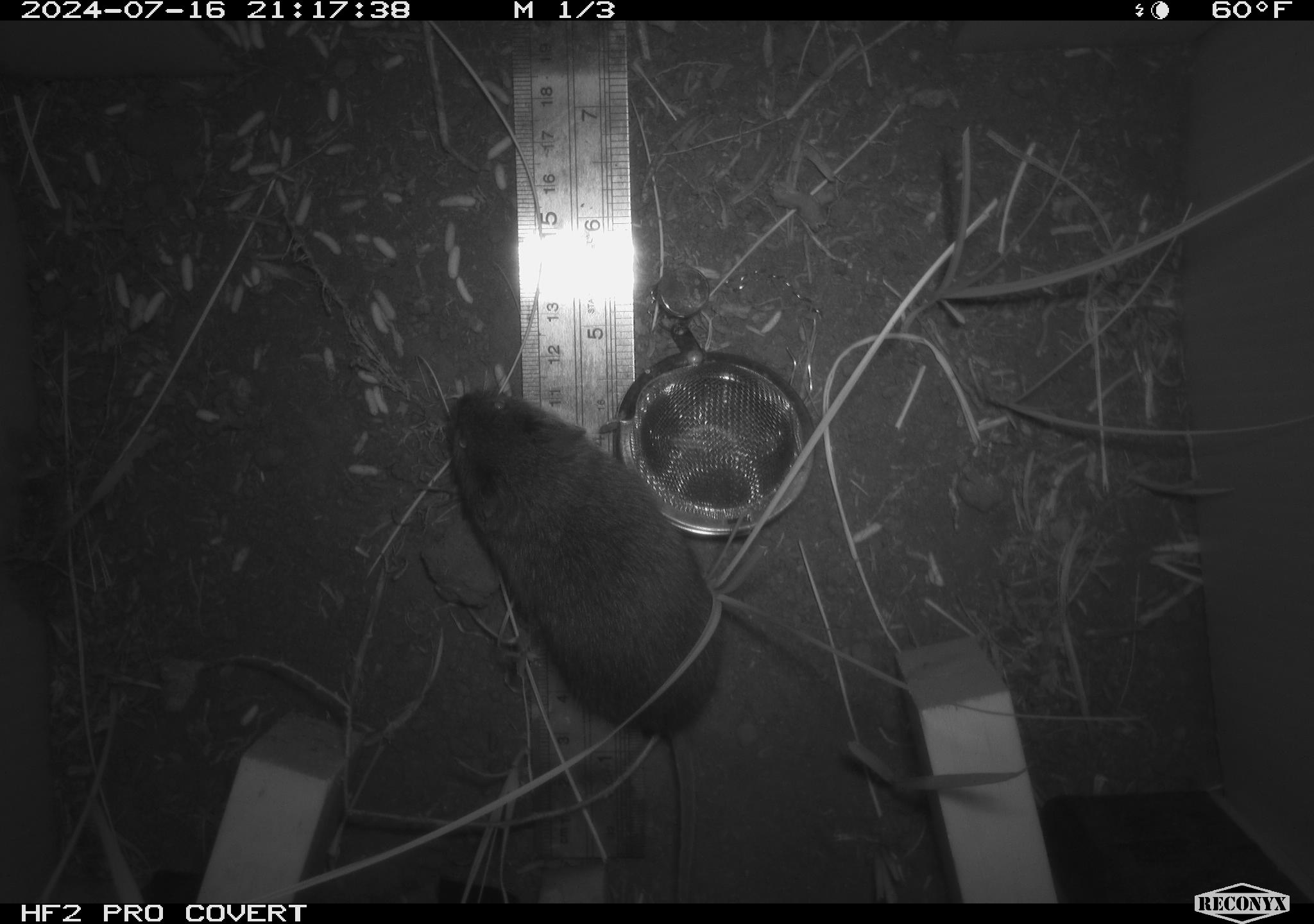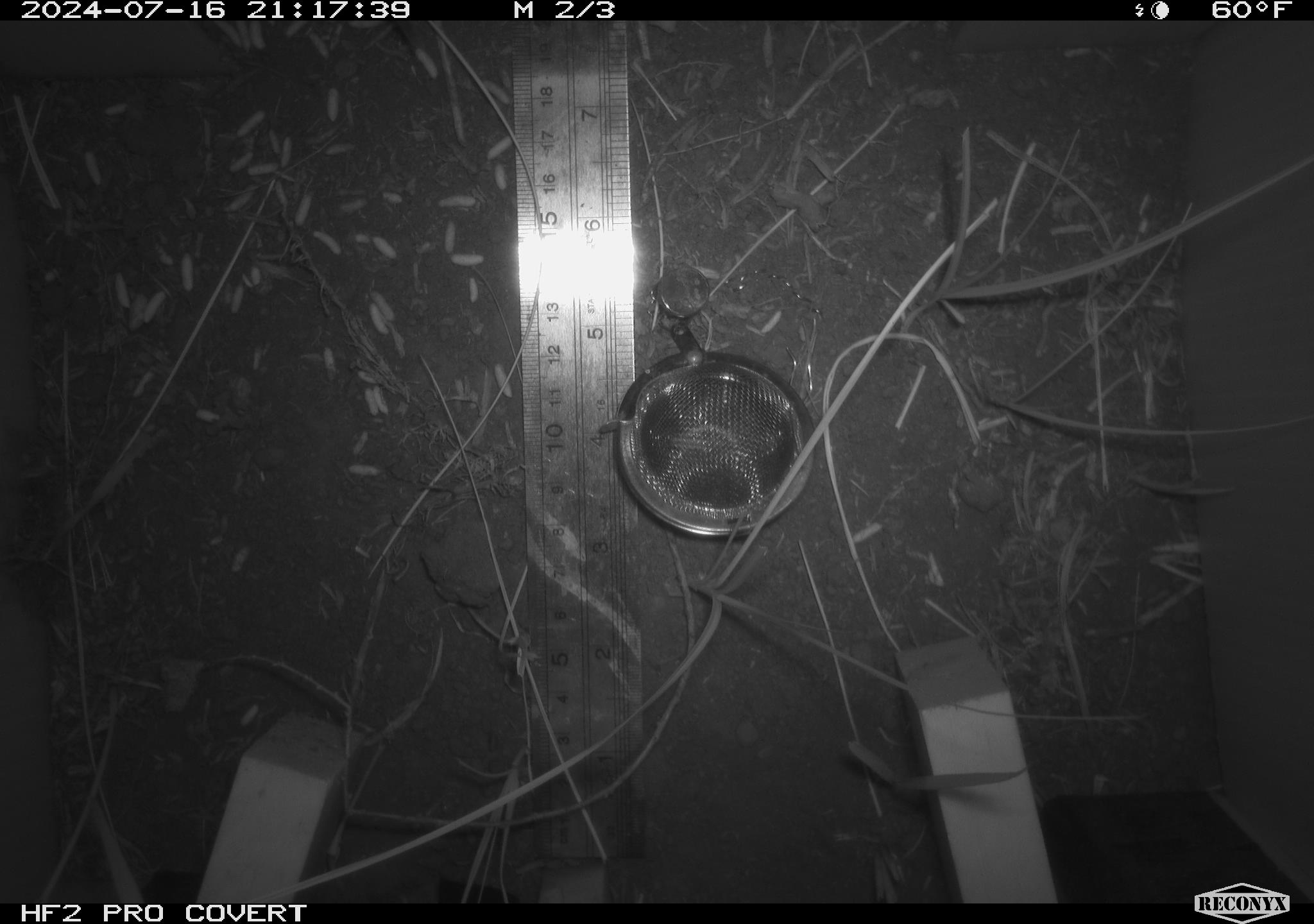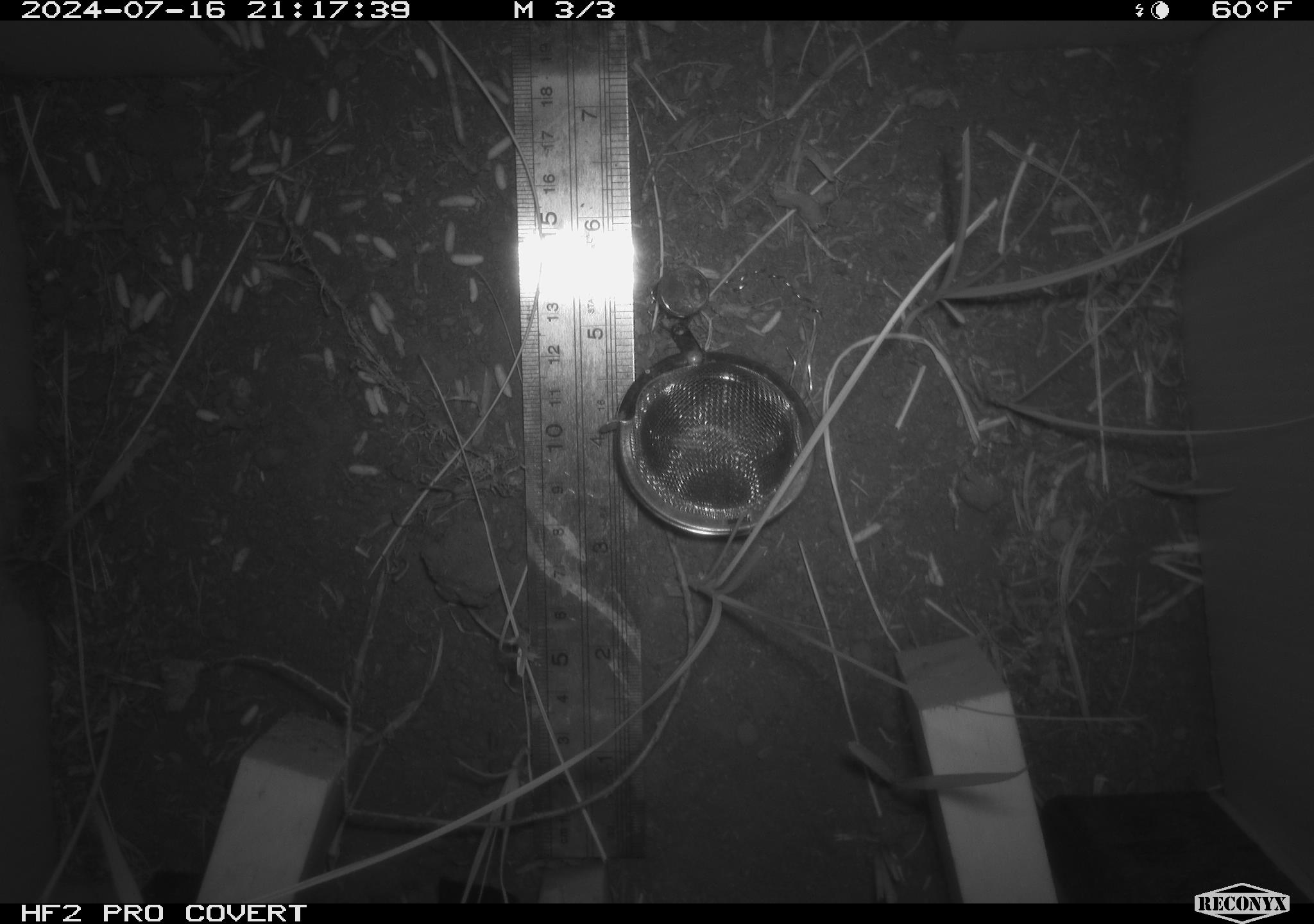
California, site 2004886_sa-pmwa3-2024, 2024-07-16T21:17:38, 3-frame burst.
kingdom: Animalia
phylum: Chordata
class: Mammalia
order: Rodentia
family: Cricetidae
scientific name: Arvicolinae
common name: voles, lemmings, and muskrats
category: arvicolinae subfamily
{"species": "arvicolinae subfamily (voles, lemmings, and muskrats) (Arvicolinae)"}